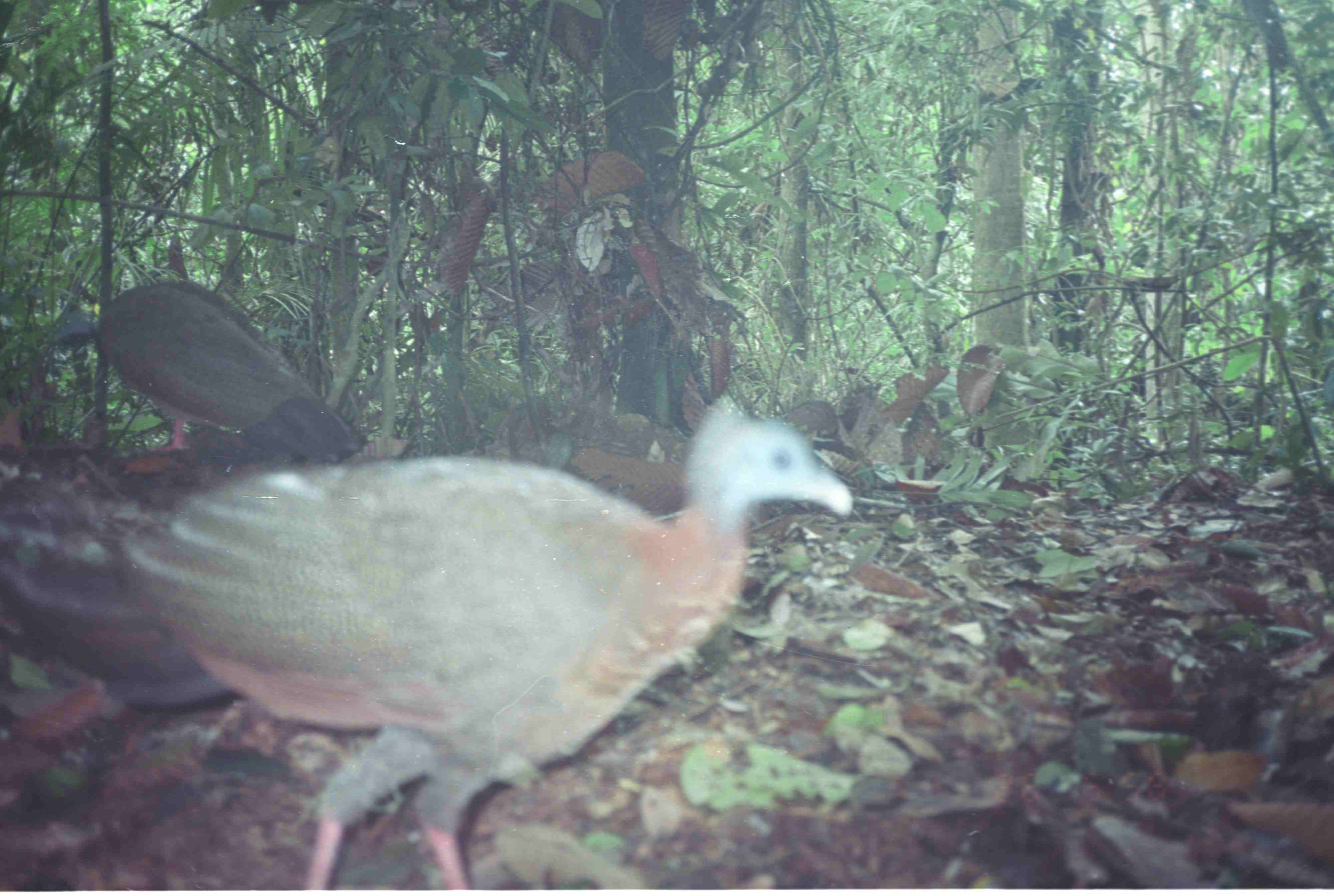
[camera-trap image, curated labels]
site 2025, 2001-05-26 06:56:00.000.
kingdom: Animalia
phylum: Chordata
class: Aves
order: Galliformes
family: Phasianidae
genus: Argusianus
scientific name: Argusianus argus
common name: great argus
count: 2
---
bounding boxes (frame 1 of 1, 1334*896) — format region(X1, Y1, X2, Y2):
argusianus argus: region(0, 391, 854, 890); region(34, 278, 370, 469)